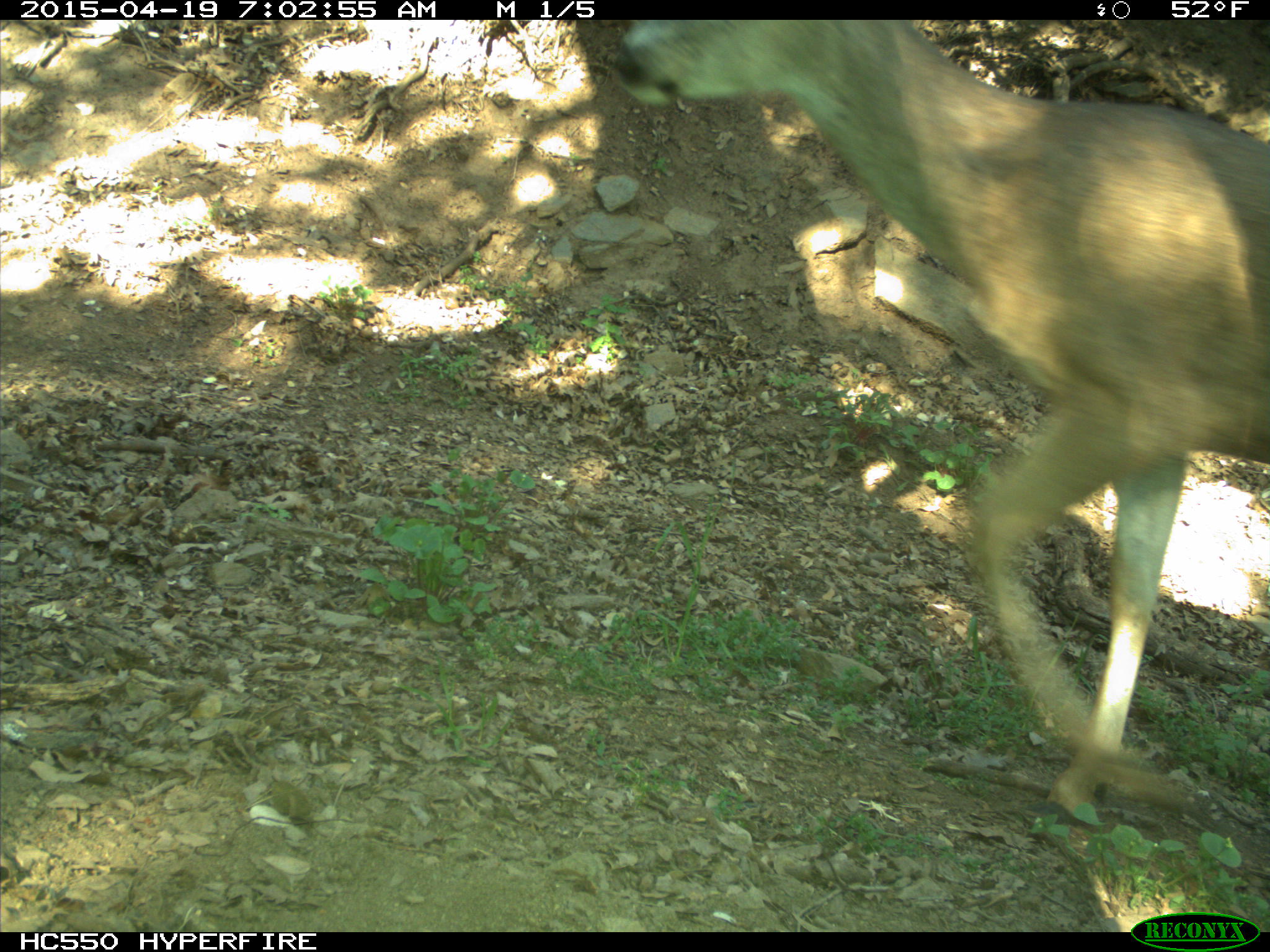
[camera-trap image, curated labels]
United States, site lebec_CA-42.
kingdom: Animalia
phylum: Chordata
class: Mammalia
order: Artiodactyla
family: Cervidae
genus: Odocoileus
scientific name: Odocoileus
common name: deer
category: unidentified deer